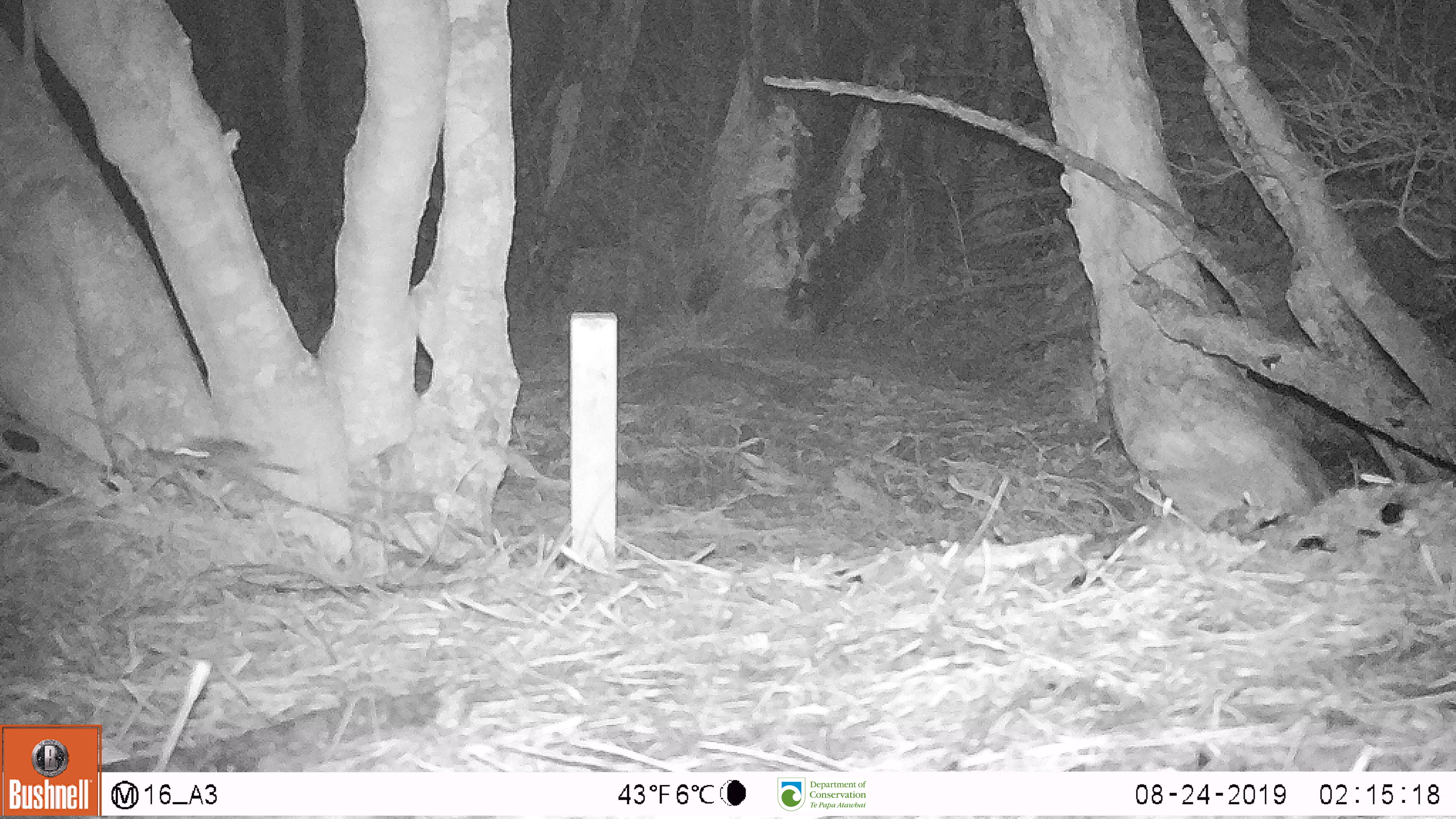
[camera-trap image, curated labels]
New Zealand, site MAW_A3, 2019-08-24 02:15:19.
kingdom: Animalia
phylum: Chordata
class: Mammalia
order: Rodentia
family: Muridae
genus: Mus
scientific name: Mus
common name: mouse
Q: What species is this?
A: Mouse (Mus).